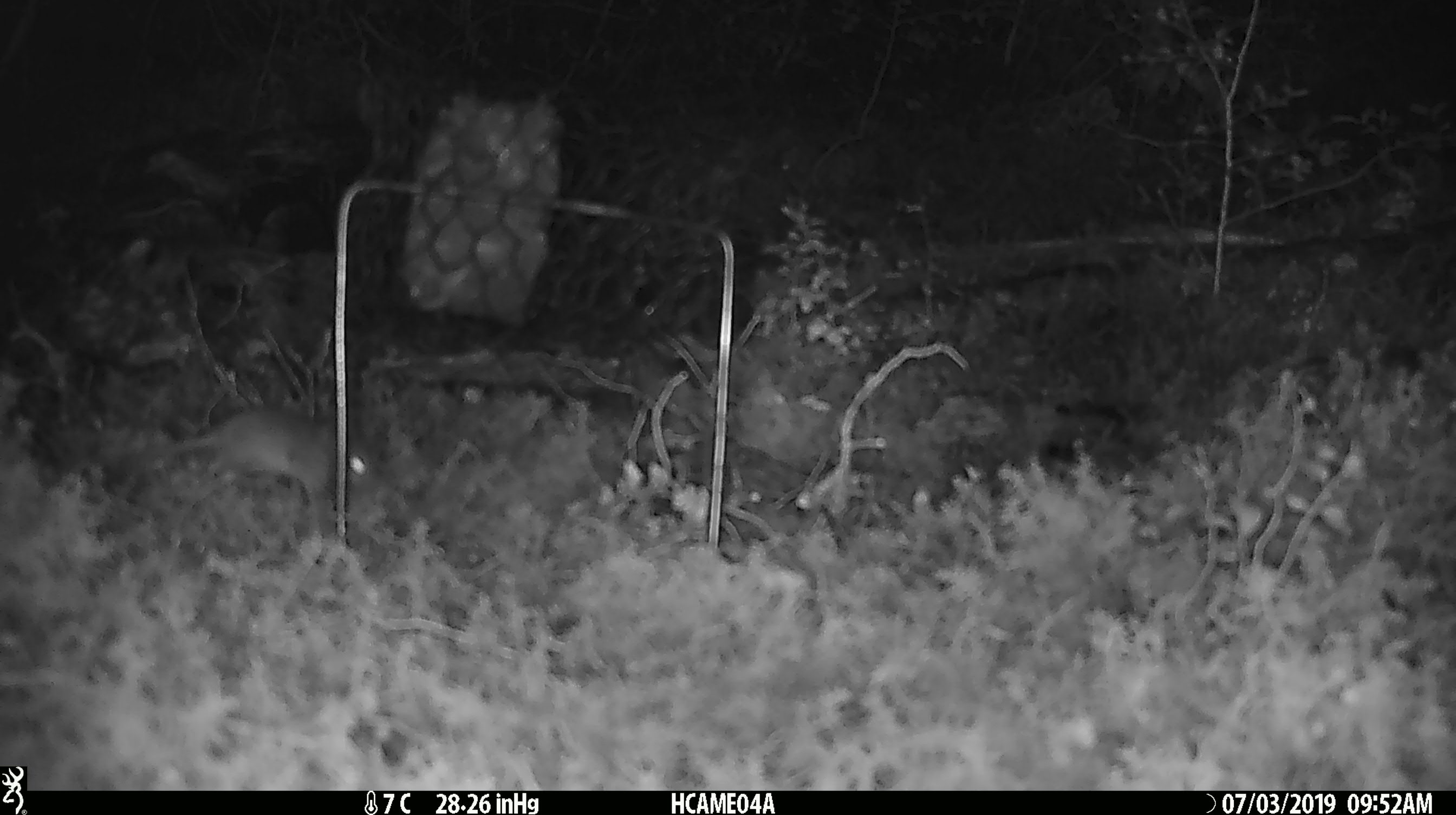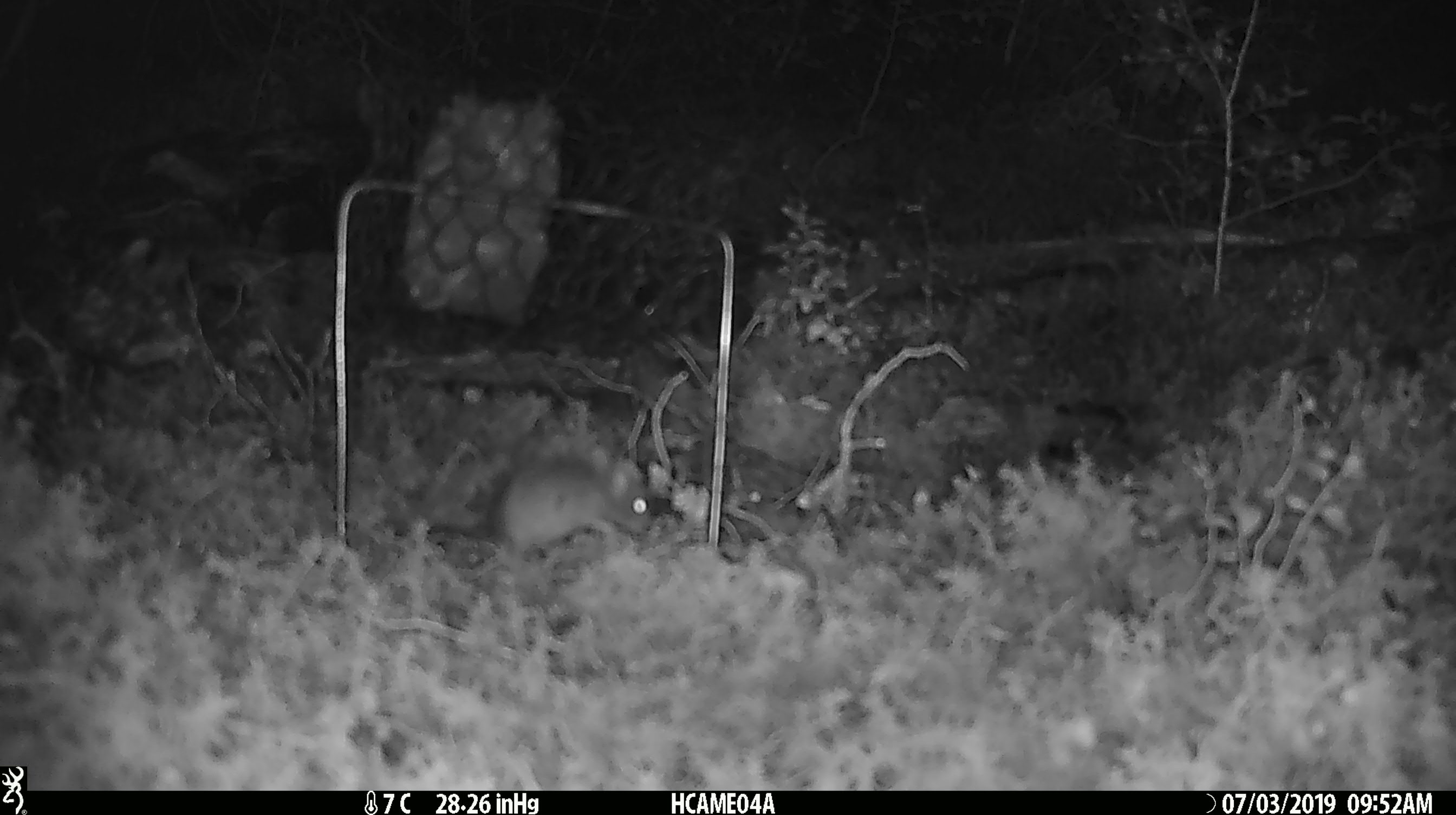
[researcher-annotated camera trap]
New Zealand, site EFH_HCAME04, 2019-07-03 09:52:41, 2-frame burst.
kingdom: Animalia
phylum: Chordata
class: Mammalia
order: Rodentia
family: Muridae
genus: Mus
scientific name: Mus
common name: mouse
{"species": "mouse (Mus)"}